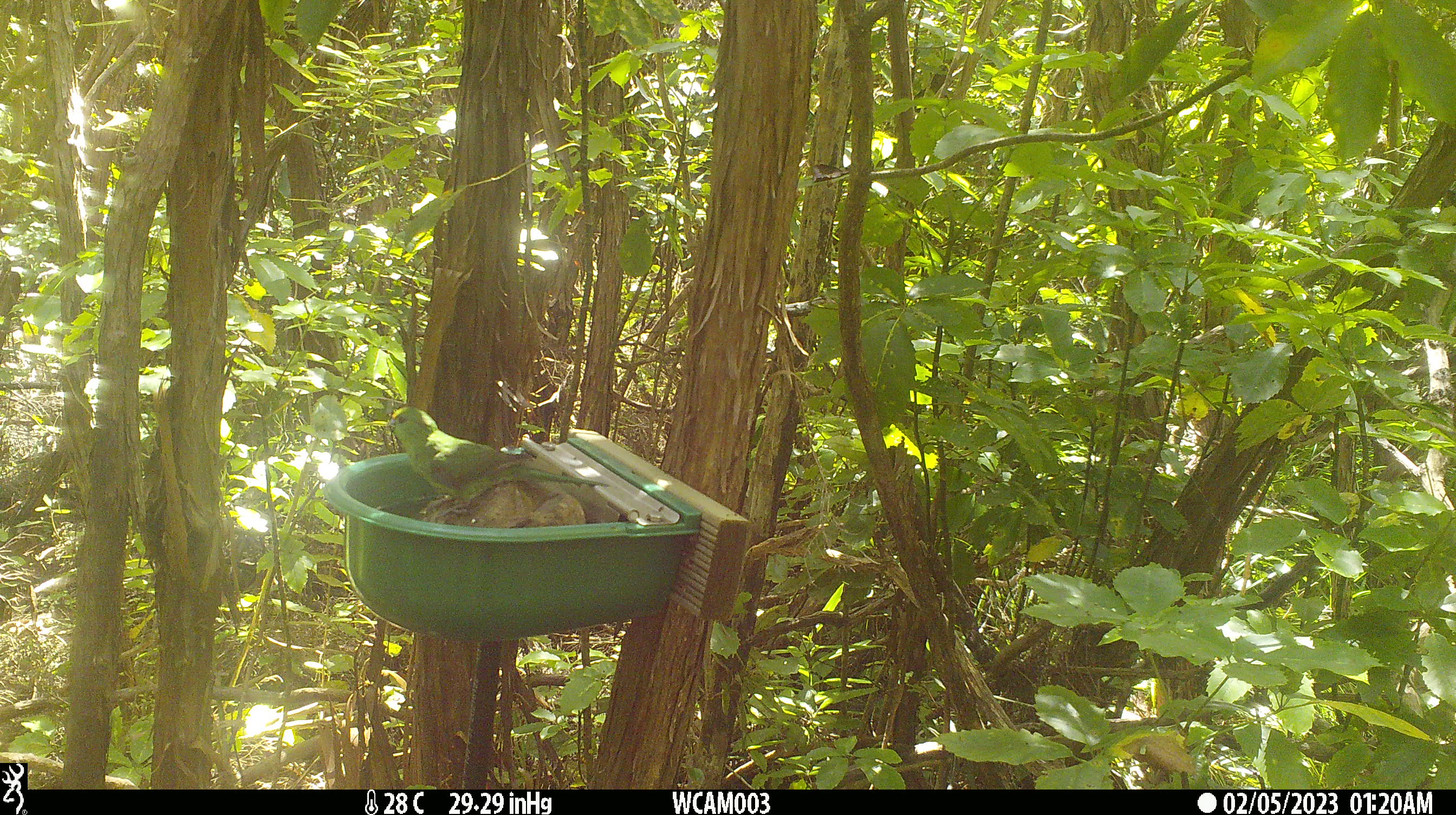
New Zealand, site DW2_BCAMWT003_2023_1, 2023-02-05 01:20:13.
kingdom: Animalia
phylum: Chordata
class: Aves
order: Psittaciformes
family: Psittaculidae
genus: Cyanoramphus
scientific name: Cyanoramphus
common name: parakeet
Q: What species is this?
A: Parakeet (Cyanoramphus).